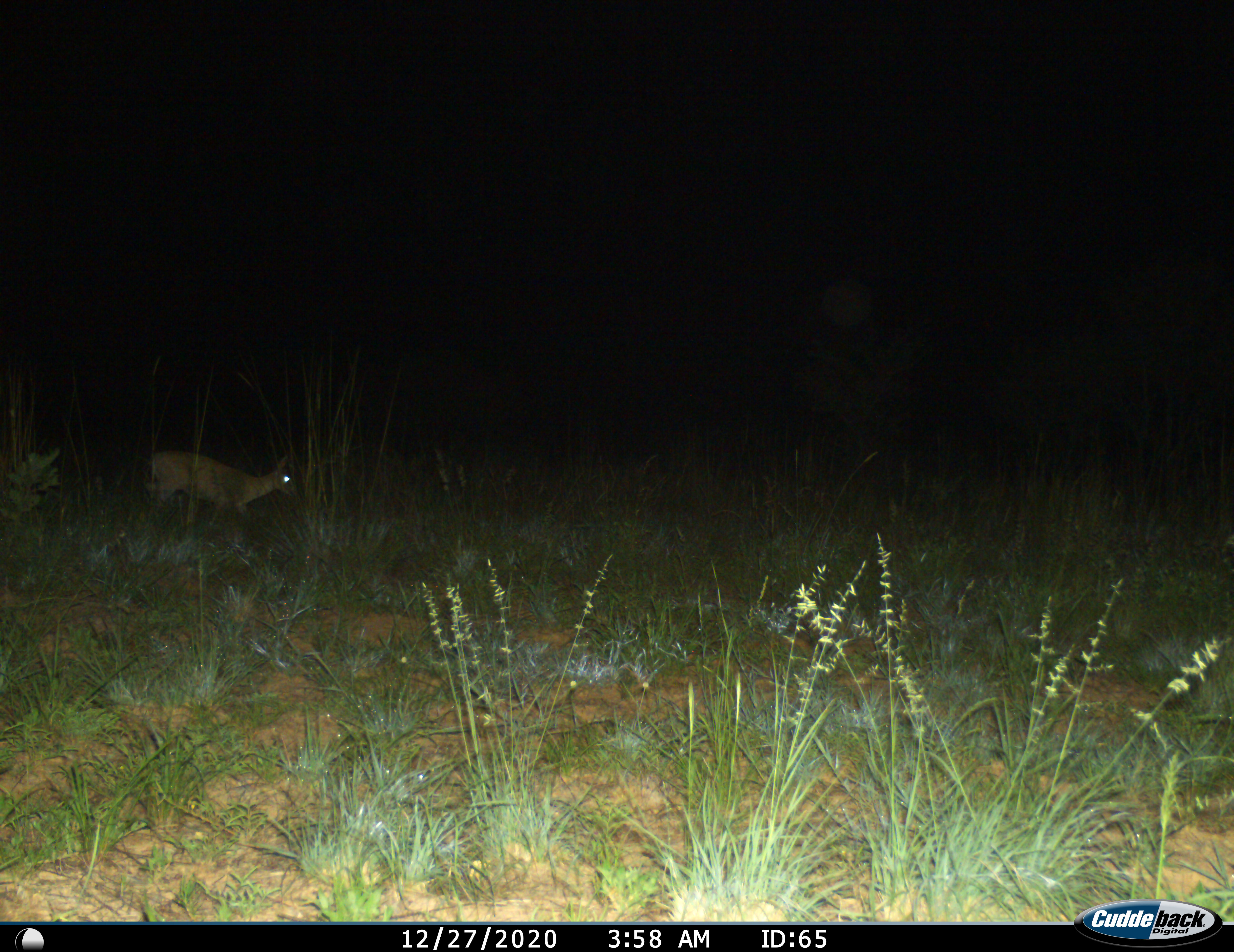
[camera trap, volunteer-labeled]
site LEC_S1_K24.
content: unidentified animal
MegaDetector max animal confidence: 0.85